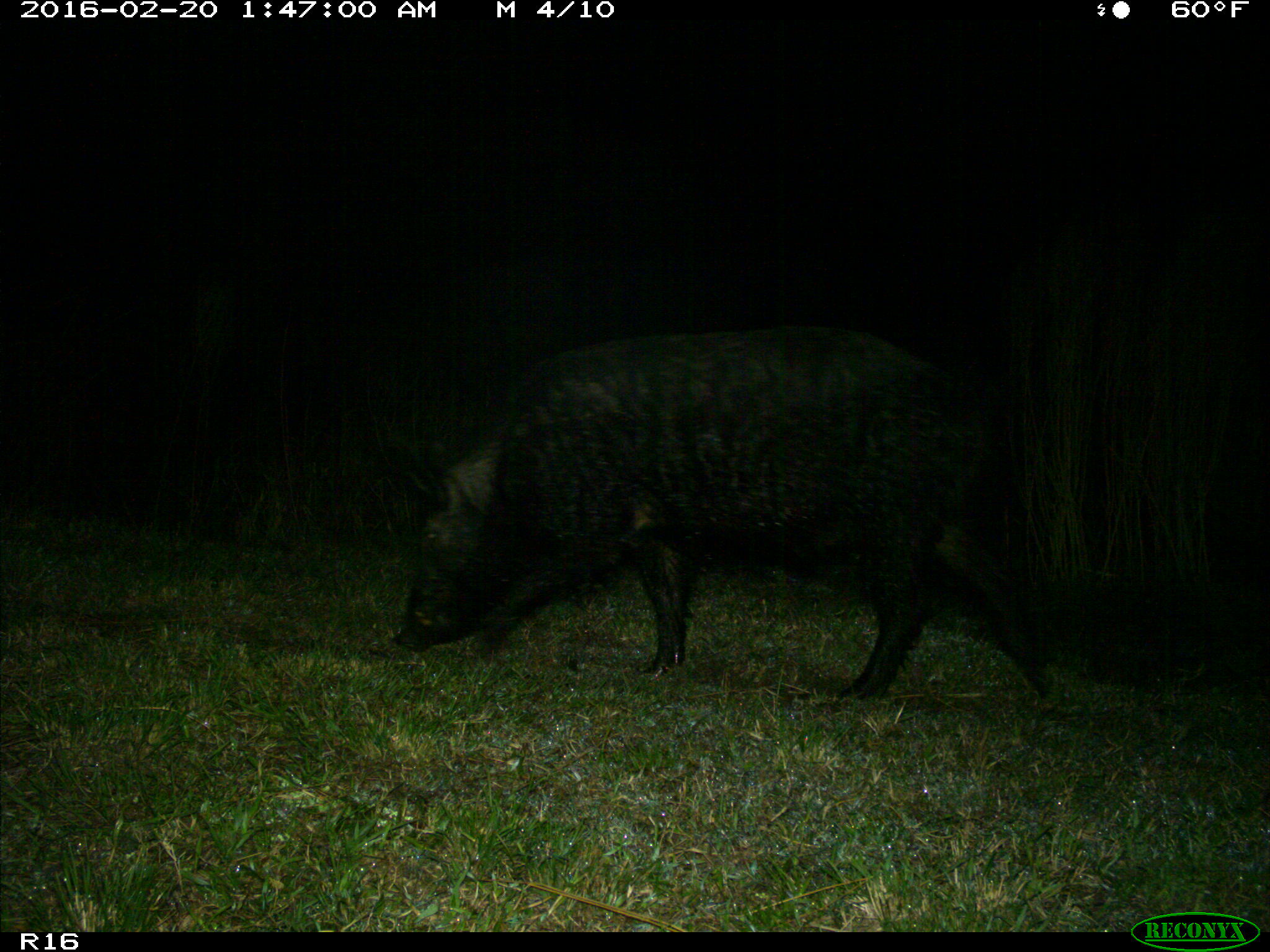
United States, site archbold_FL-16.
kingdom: Animalia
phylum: Chordata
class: Mammalia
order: Artiodactyla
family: Suidae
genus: Sus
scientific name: Sus scrofa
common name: wild boar